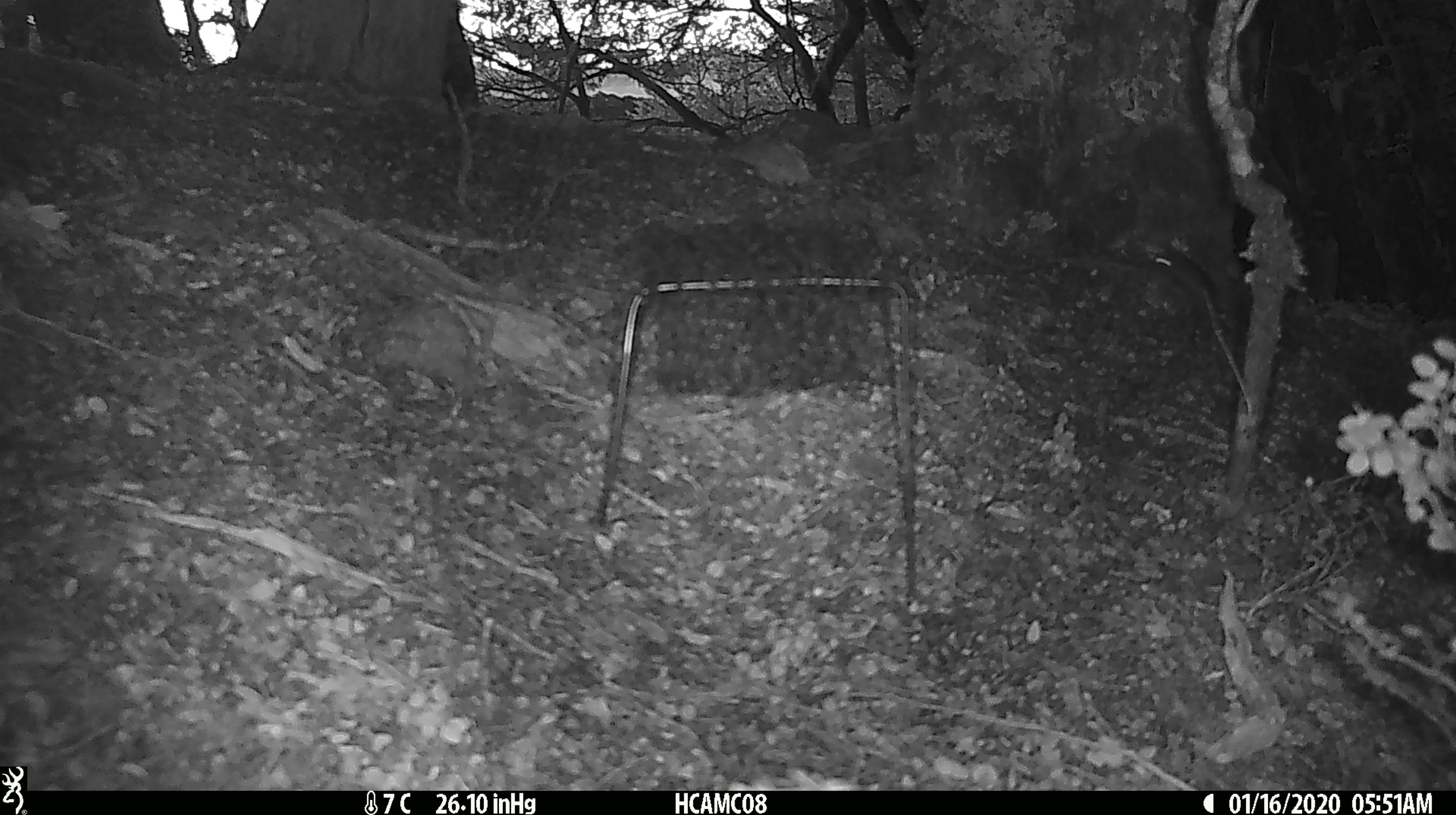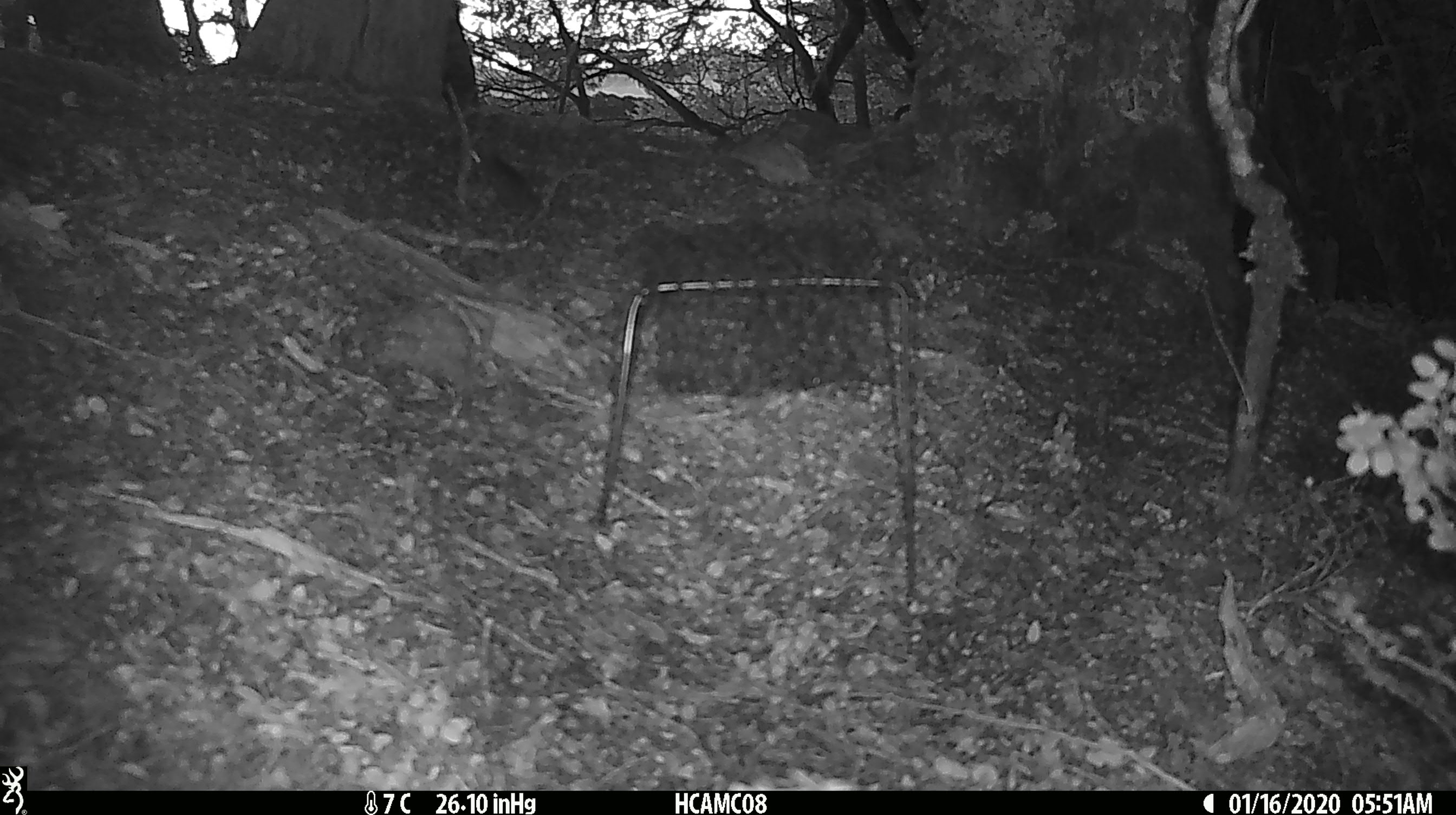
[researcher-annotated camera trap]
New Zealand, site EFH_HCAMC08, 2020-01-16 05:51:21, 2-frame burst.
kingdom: Animalia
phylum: Chordata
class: Mammalia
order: Rodentia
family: Muridae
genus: Mus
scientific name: Mus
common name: mouse